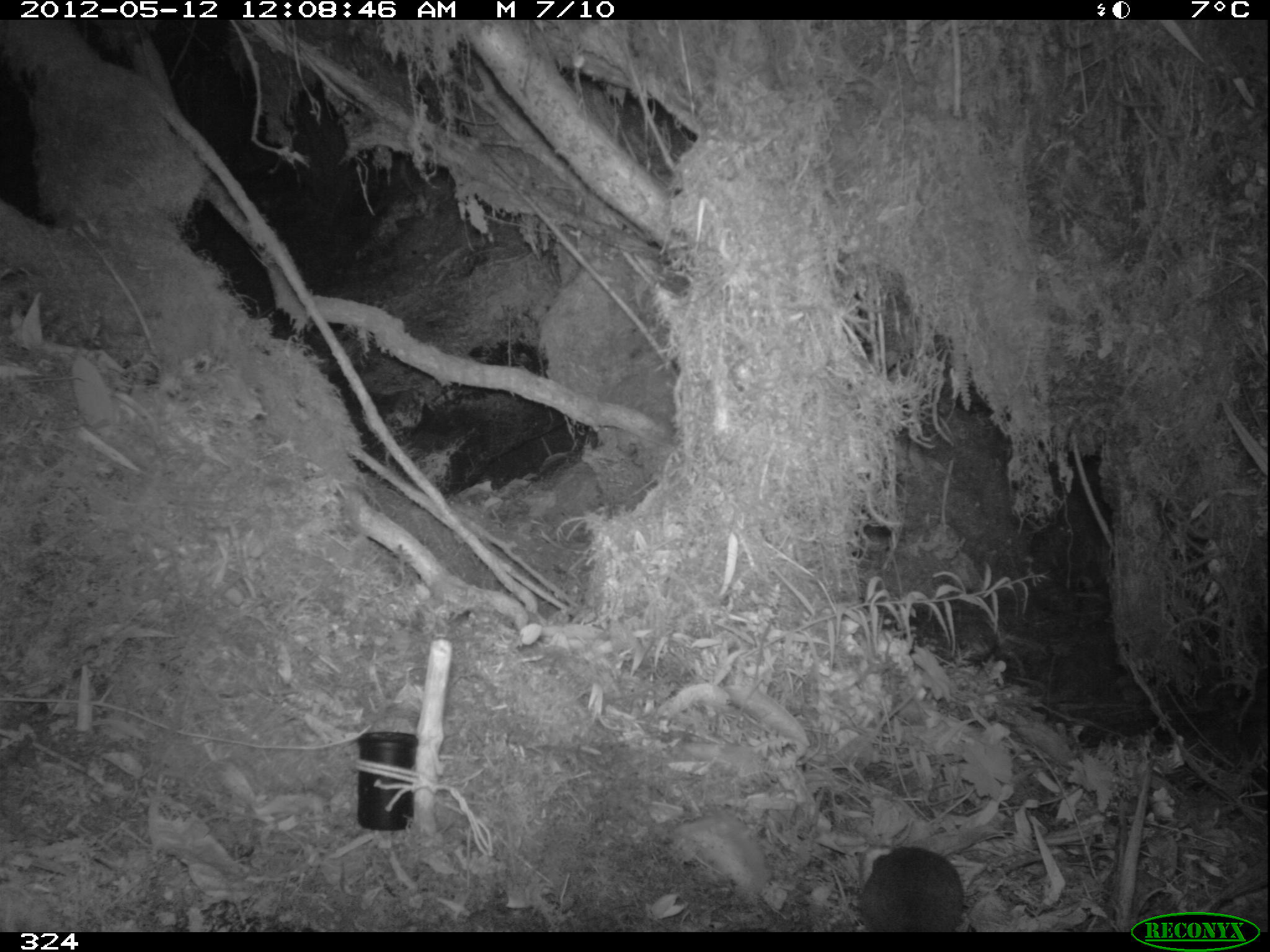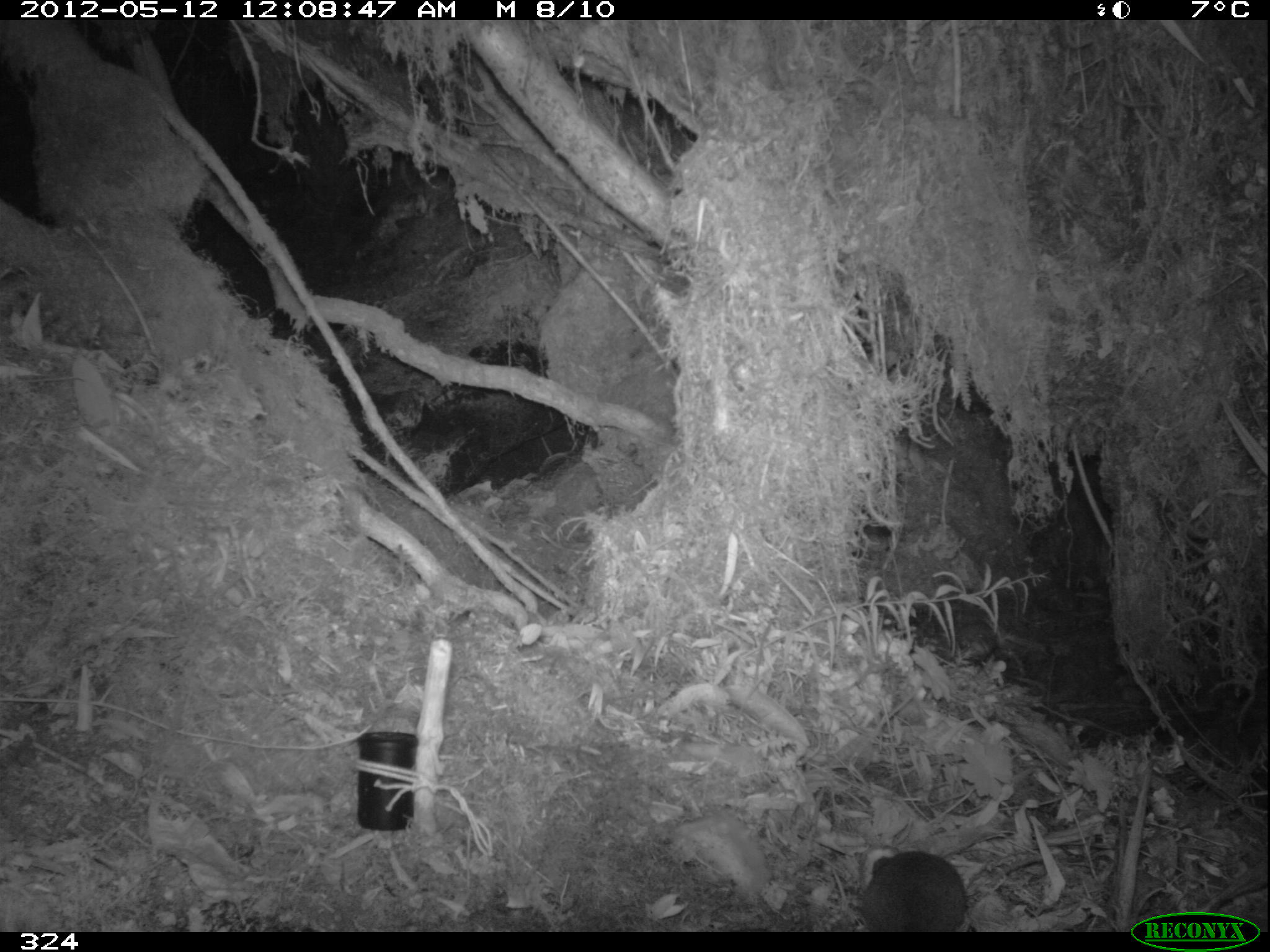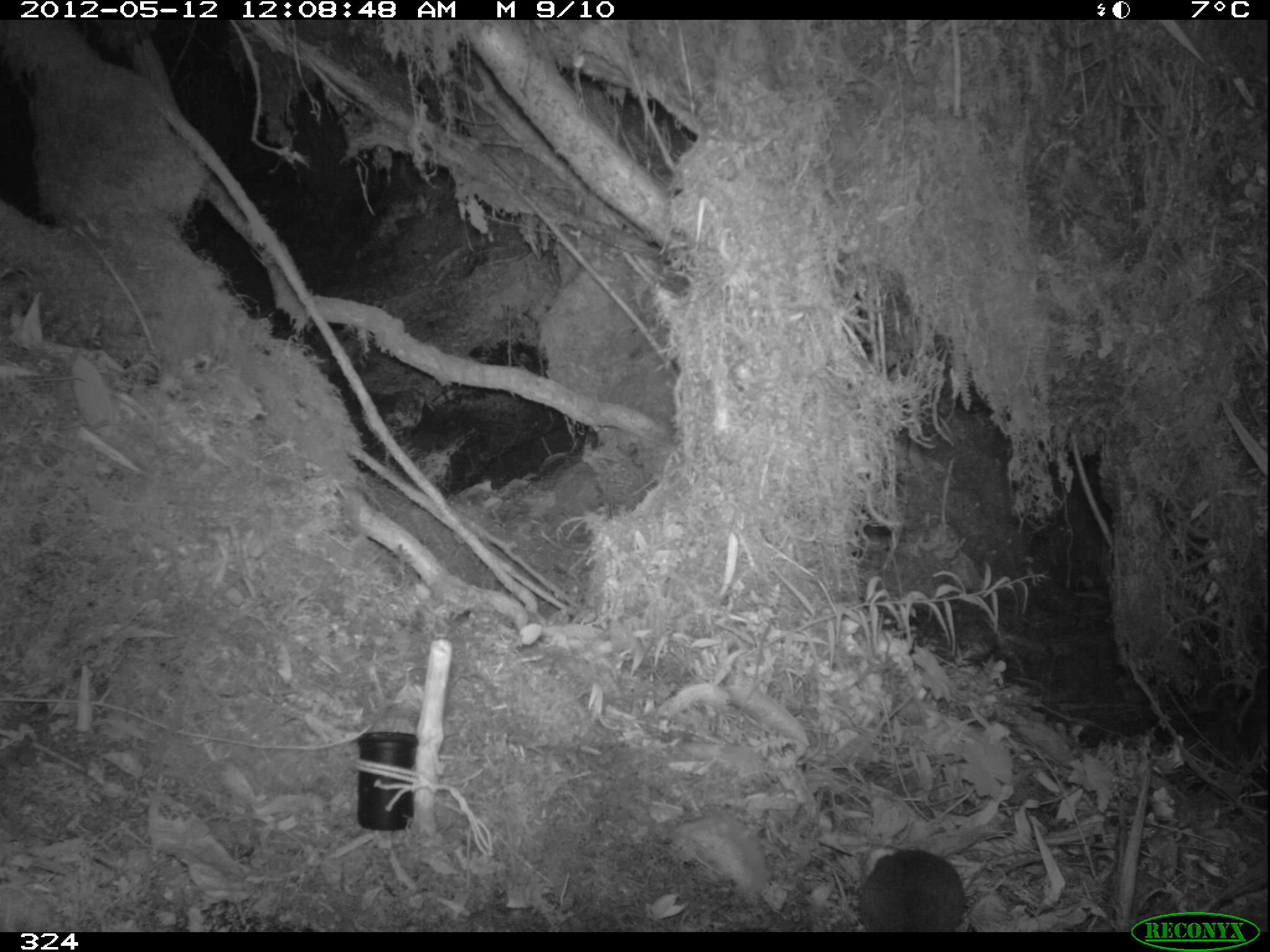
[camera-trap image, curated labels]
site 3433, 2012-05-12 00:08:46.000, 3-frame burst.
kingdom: Animalia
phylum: Chordata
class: Mammalia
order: Rodentia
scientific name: Rodentia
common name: rodents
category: unknown rodent